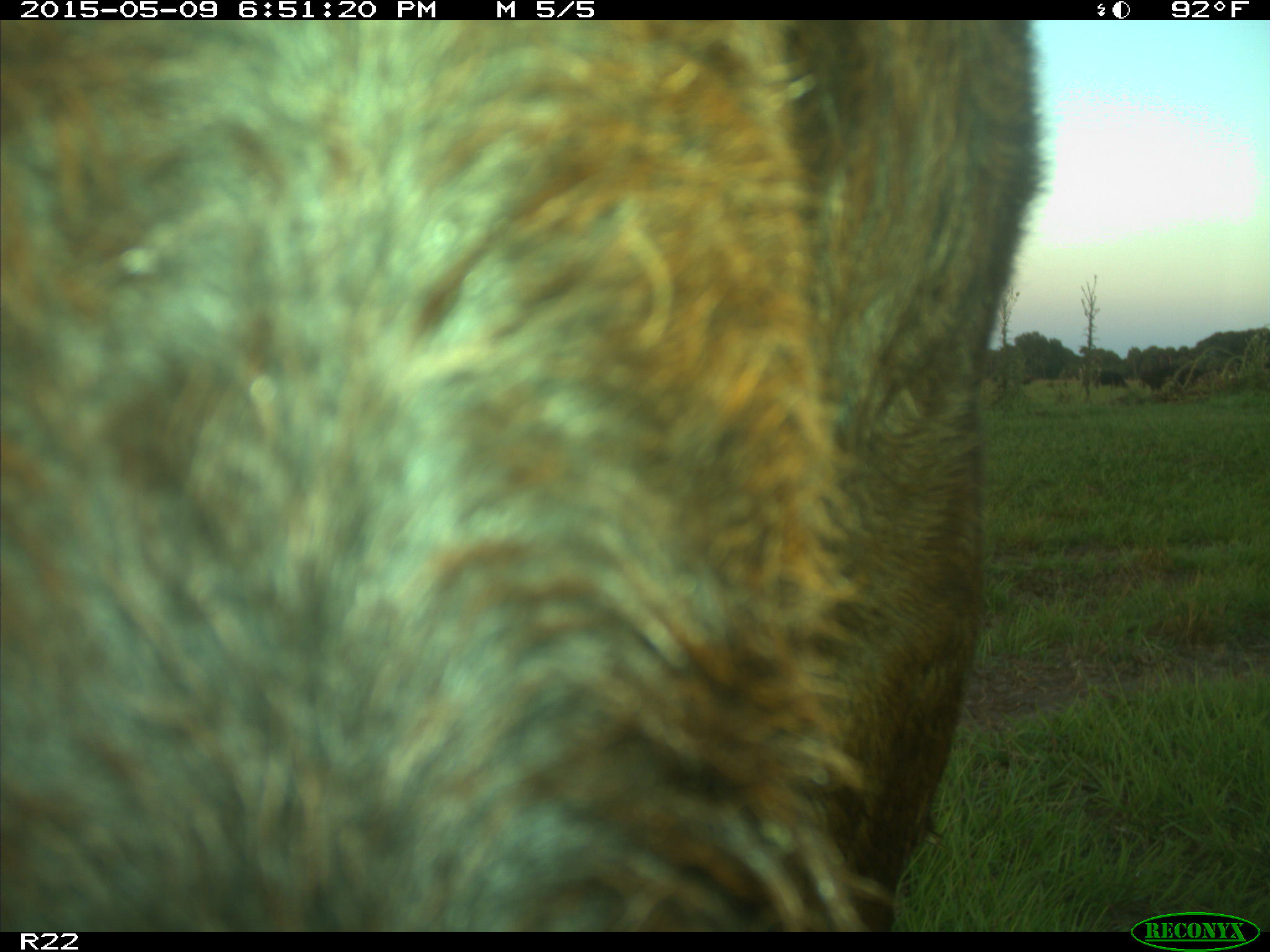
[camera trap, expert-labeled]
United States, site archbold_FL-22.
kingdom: Animalia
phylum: Chordata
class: Mammalia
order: Artiodactyla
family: Bovidae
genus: Bos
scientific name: Bos taurus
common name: domestic cow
Bos taurus (domestic cow).